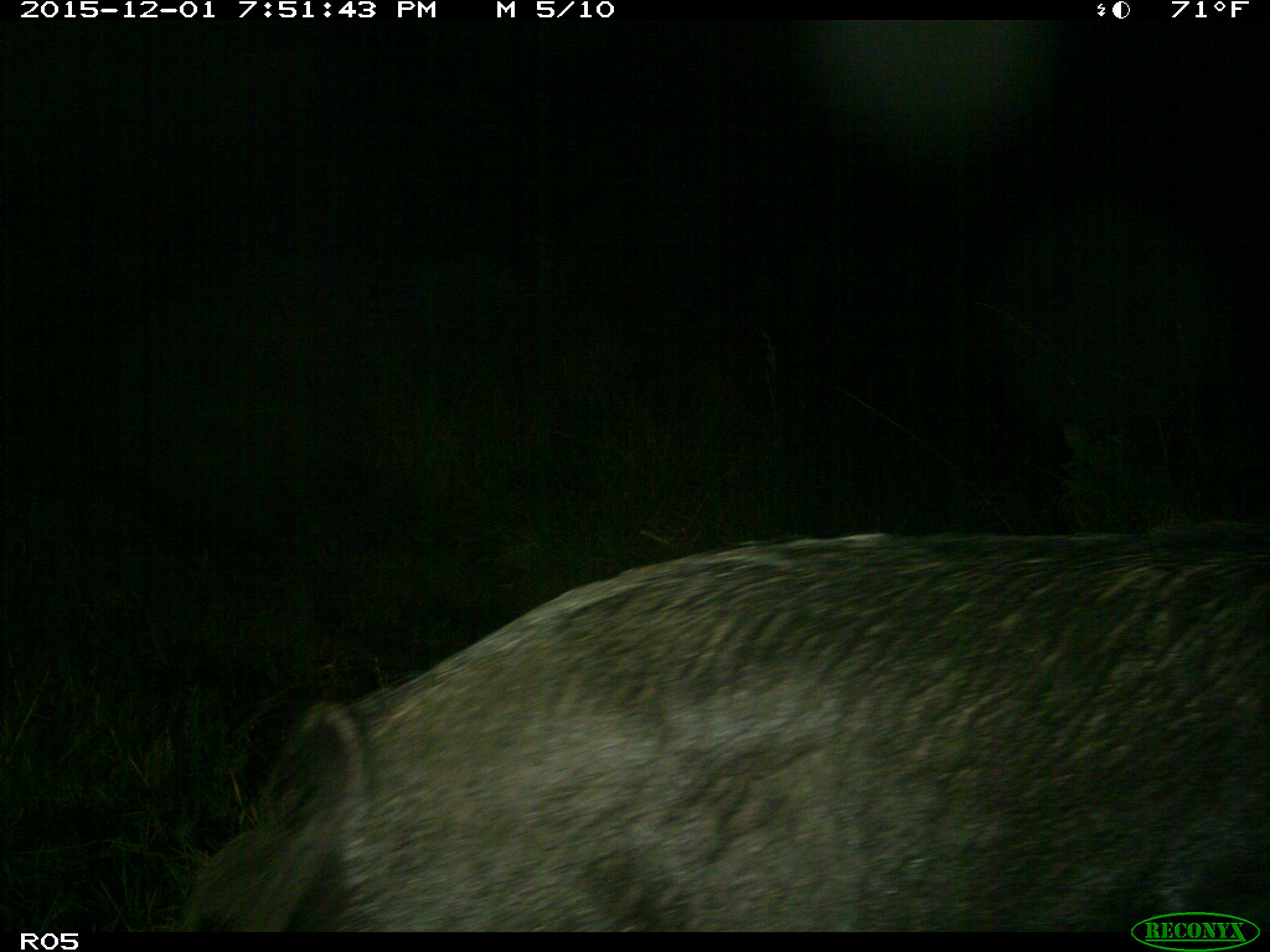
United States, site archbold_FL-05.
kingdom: Animalia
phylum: Chordata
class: Mammalia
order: Artiodactyla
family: Suidae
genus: Sus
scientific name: Sus scrofa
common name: wild boar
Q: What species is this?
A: Sus scrofa (wild boar).